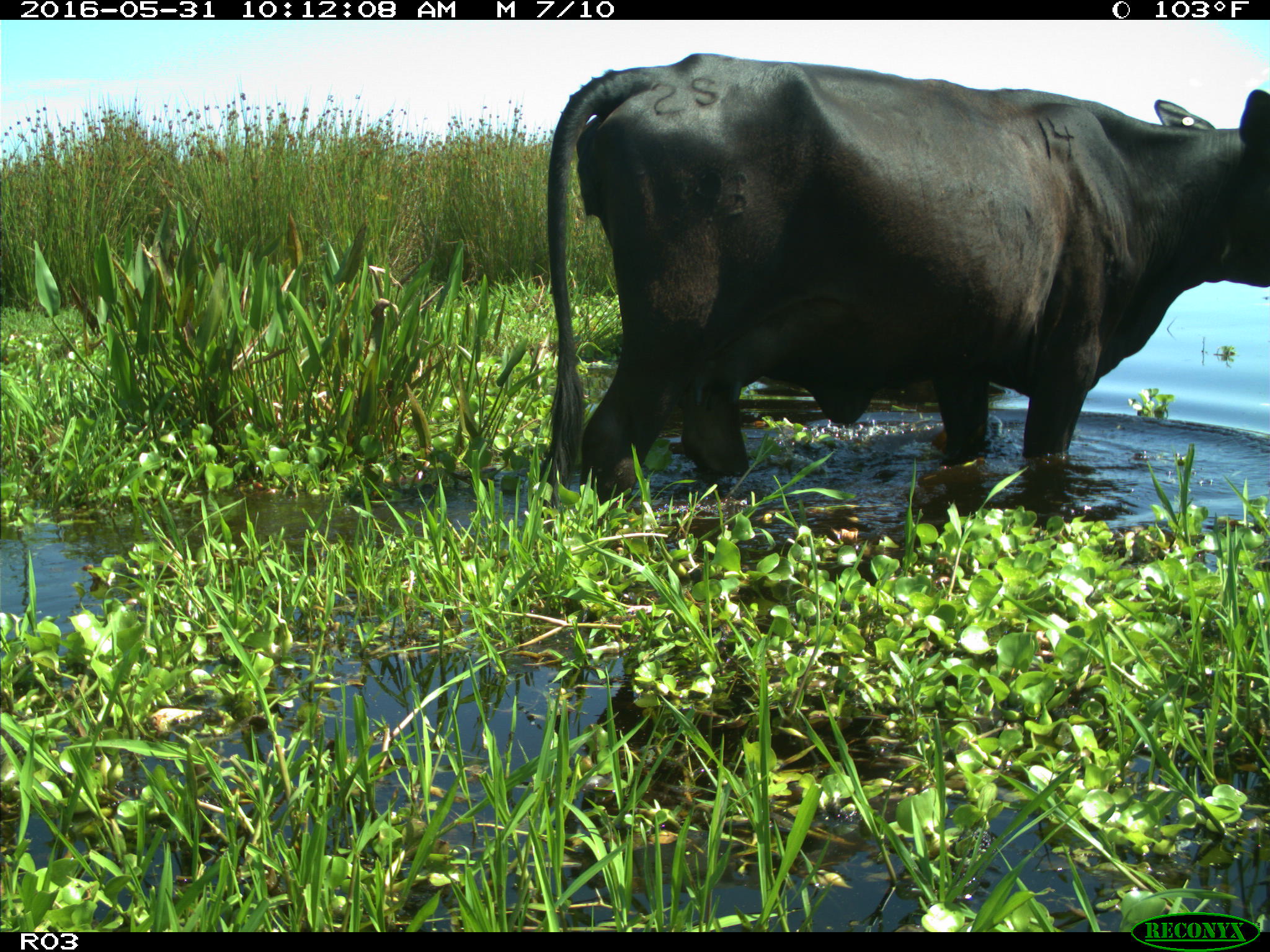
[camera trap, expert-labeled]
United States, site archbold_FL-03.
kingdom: Animalia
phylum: Chordata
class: Mammalia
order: Artiodactyla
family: Bovidae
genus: Bos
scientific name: Bos taurus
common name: domestic cow